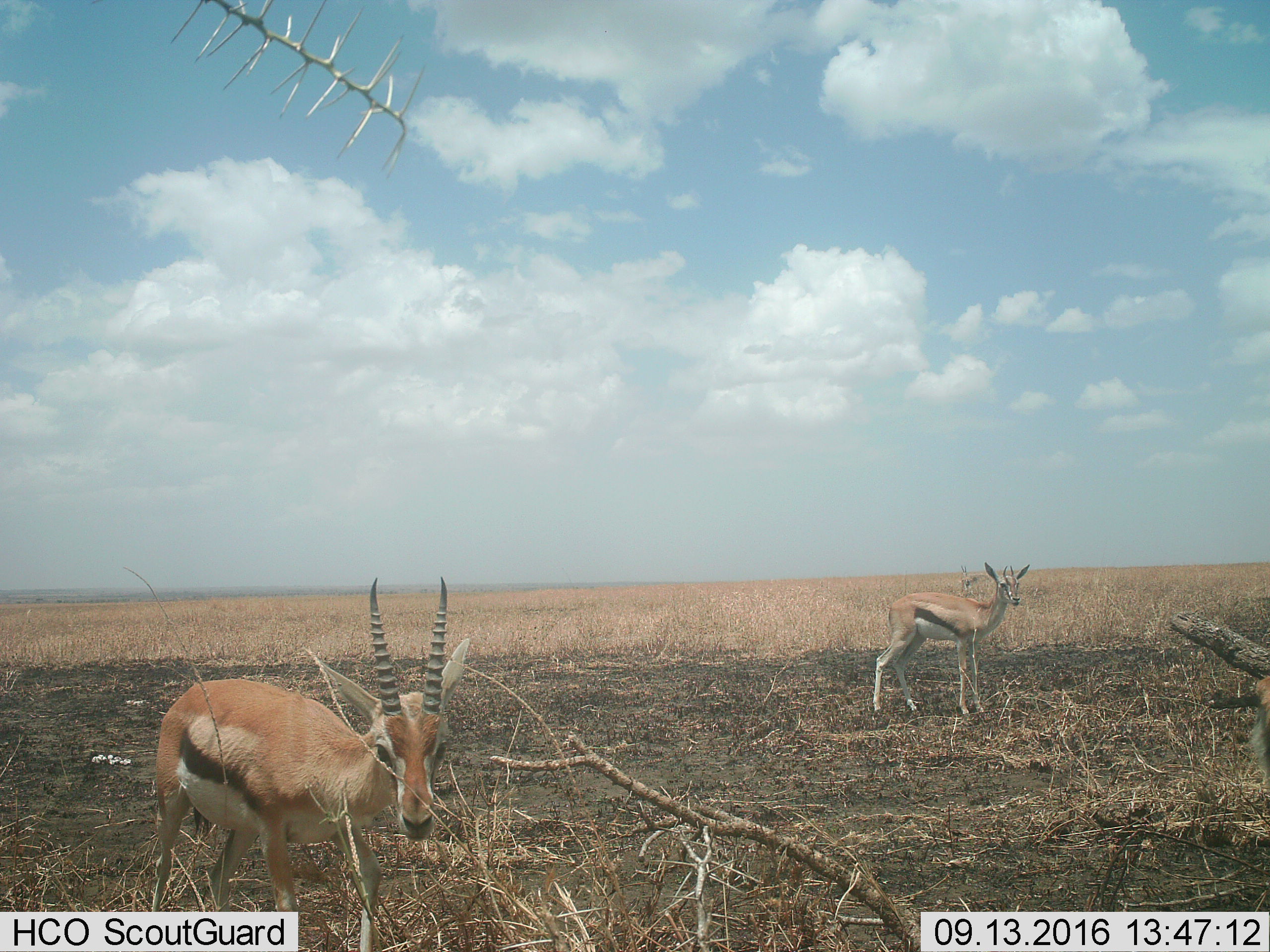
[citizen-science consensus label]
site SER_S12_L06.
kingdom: Animalia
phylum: Chordata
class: Mammalia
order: Artiodactyla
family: Bovidae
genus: Eudorcas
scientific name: Eudorcas thomsonii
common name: thomson's gazelle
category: gazellethomsons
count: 2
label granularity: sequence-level